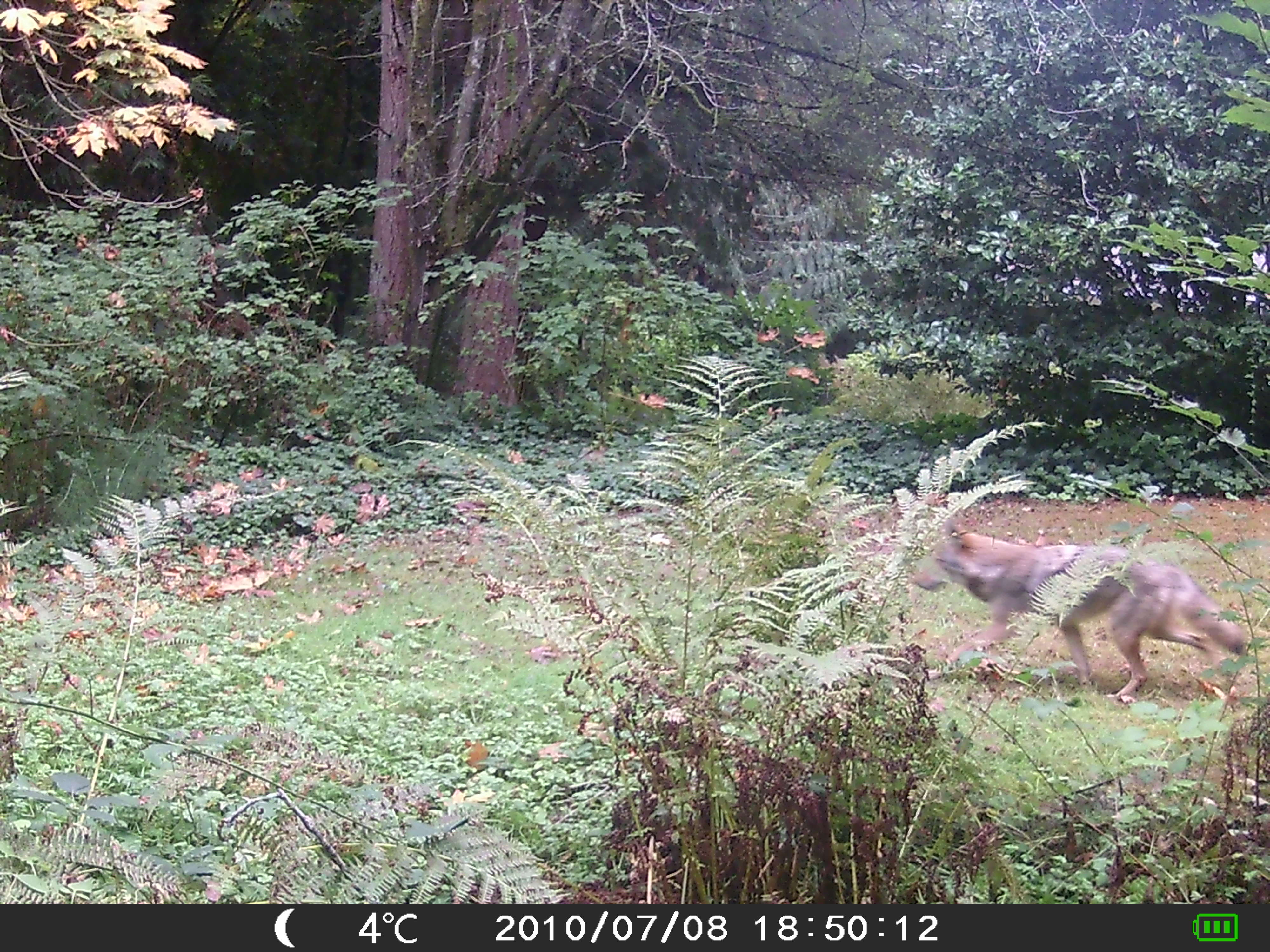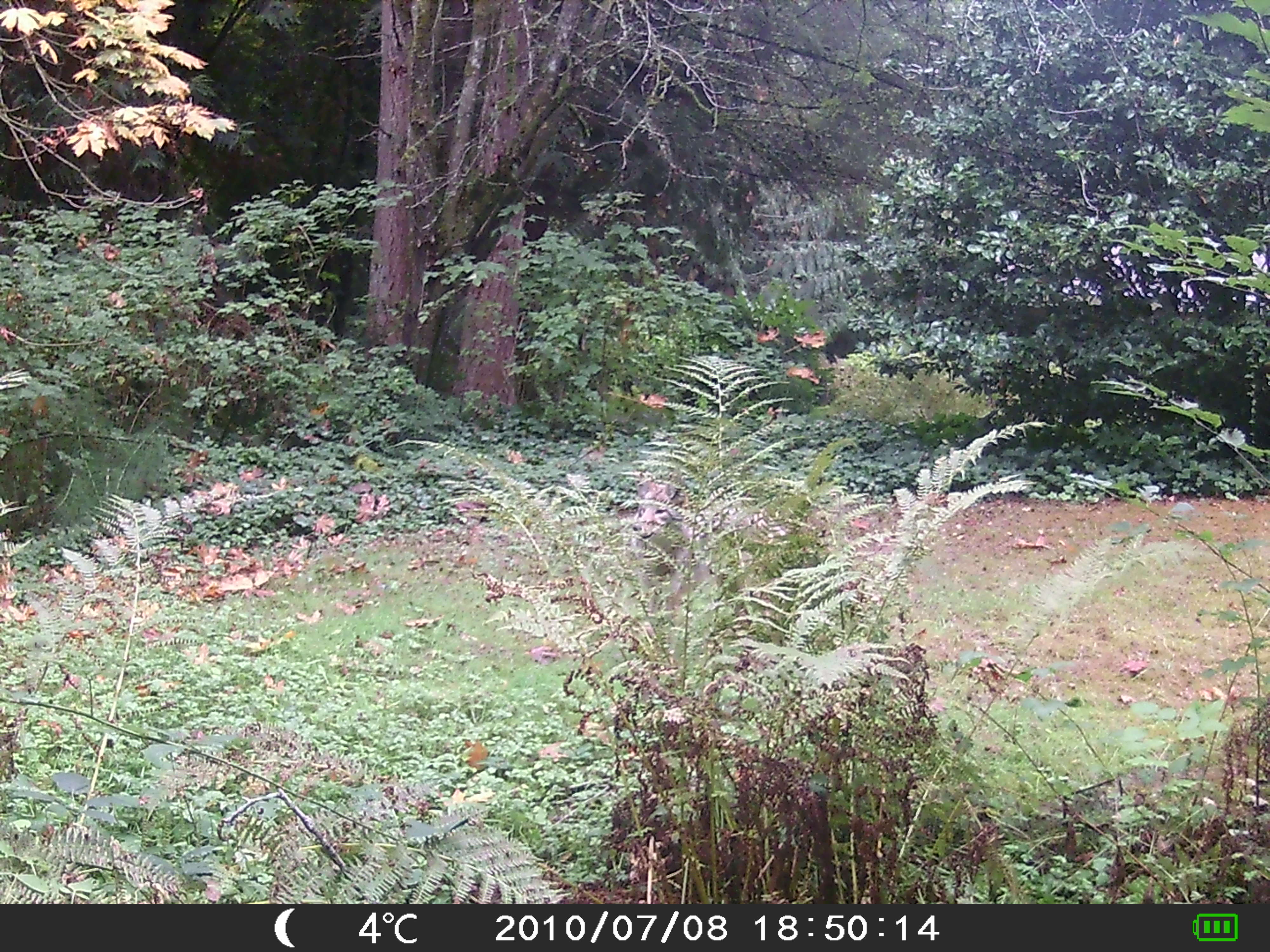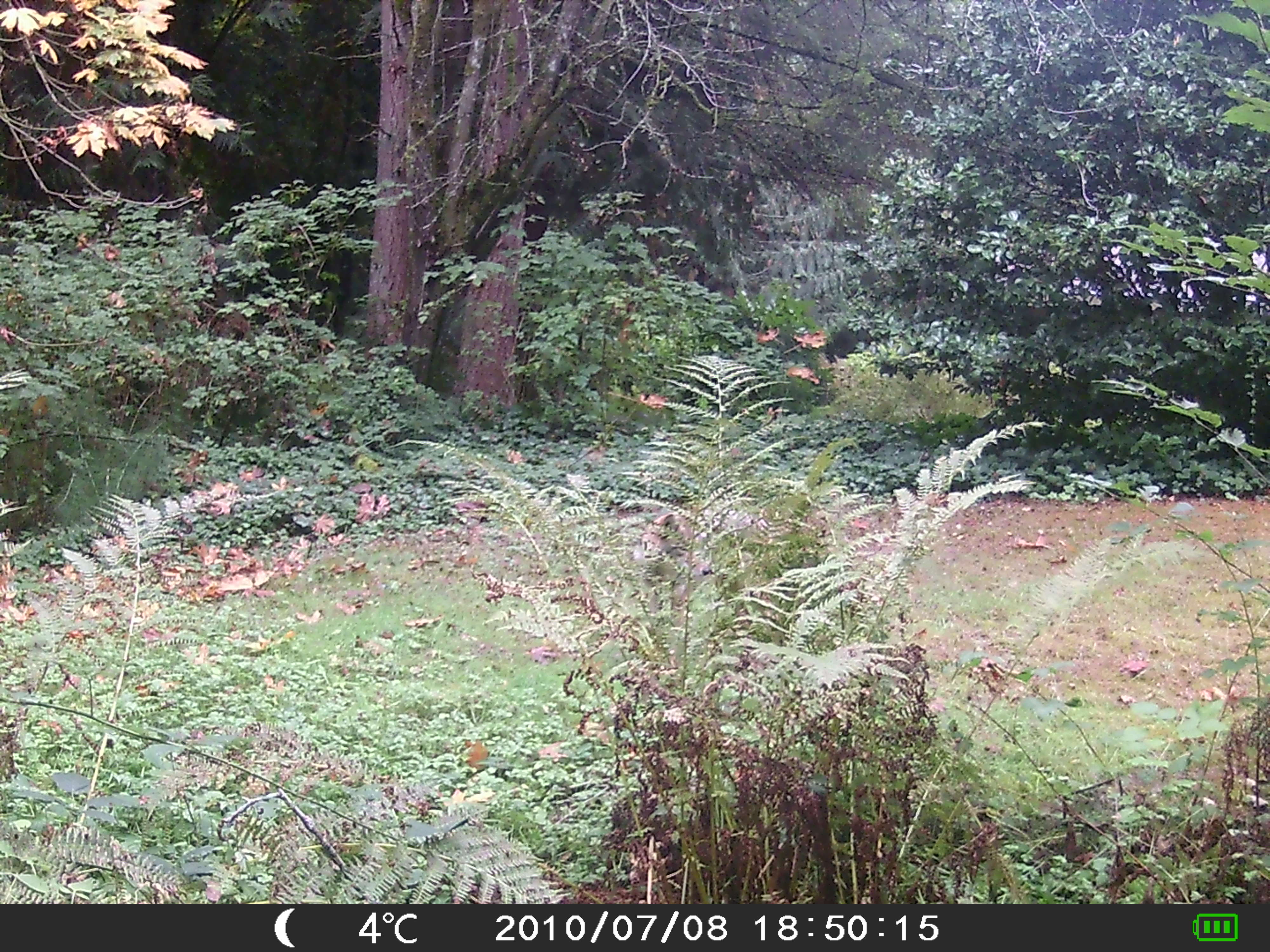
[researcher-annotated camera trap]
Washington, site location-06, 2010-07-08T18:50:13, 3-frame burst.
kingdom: Animalia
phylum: Chordata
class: Mammalia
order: Carnivora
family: Canidae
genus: Canis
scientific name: Canis latrans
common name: coyote